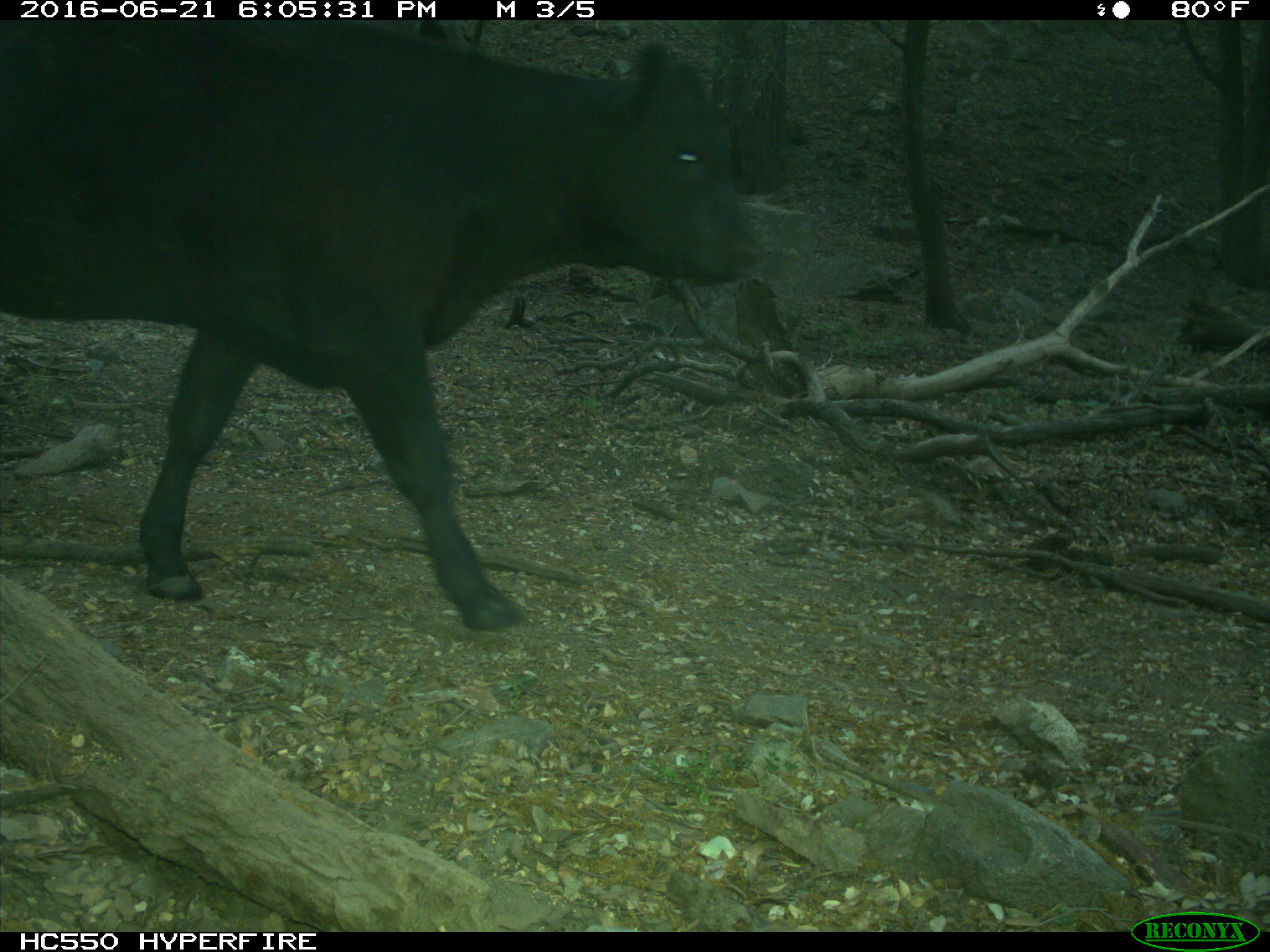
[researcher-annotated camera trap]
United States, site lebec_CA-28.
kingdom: Animalia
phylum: Chordata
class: Mammalia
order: Artiodactyla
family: Bovidae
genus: Bos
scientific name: Bos taurus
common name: domestic cow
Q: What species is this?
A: Bos taurus (domestic cow).